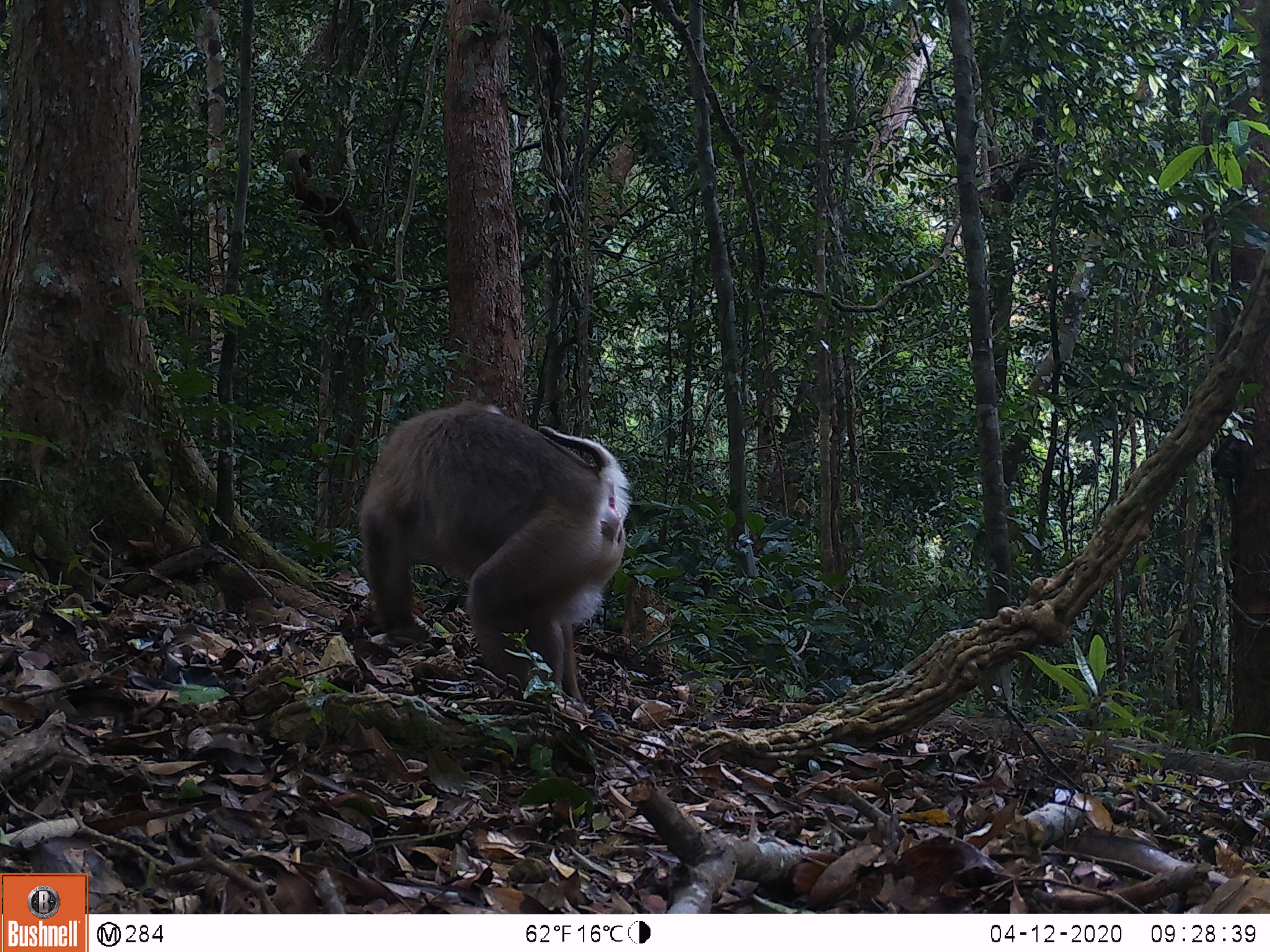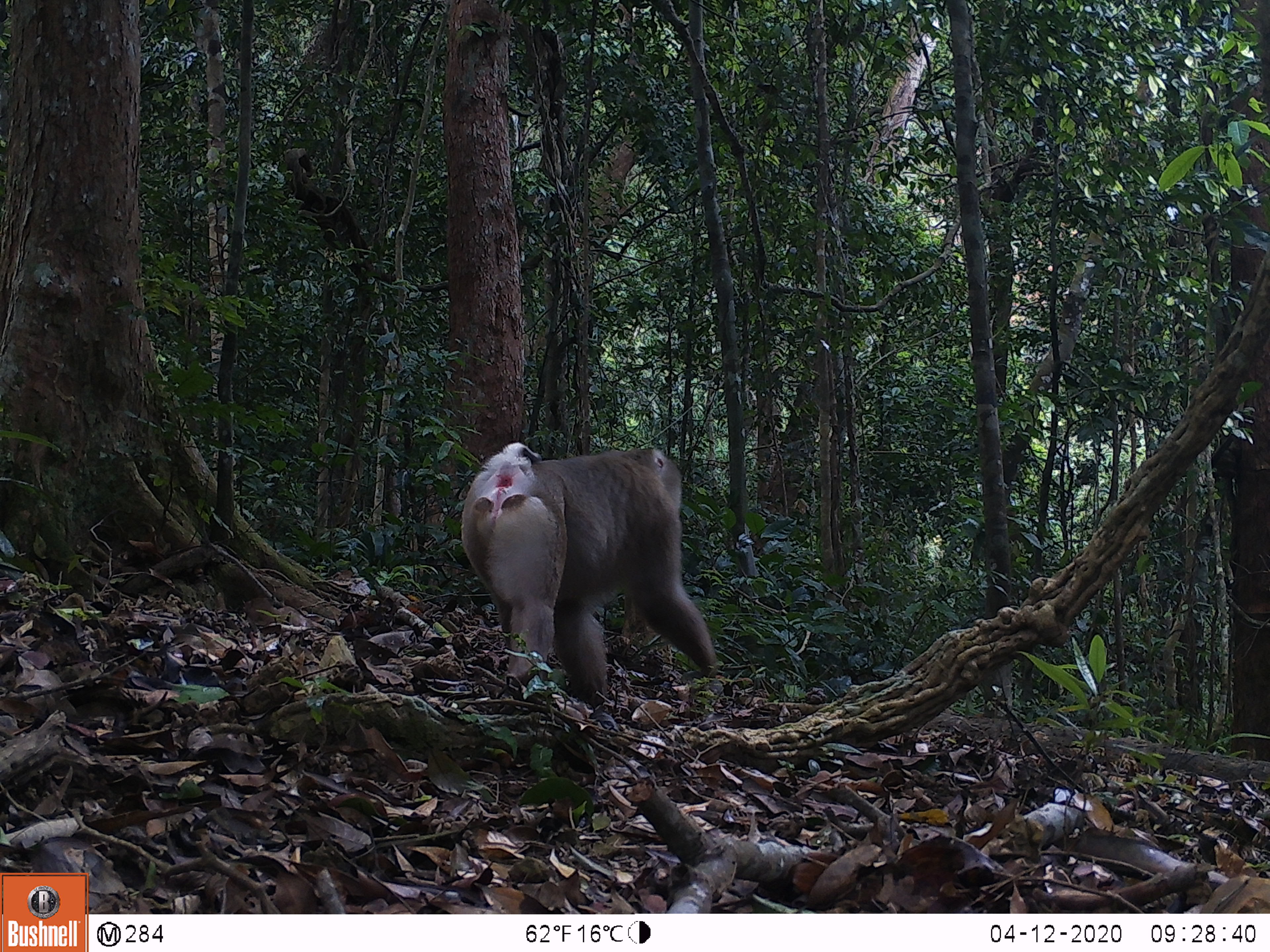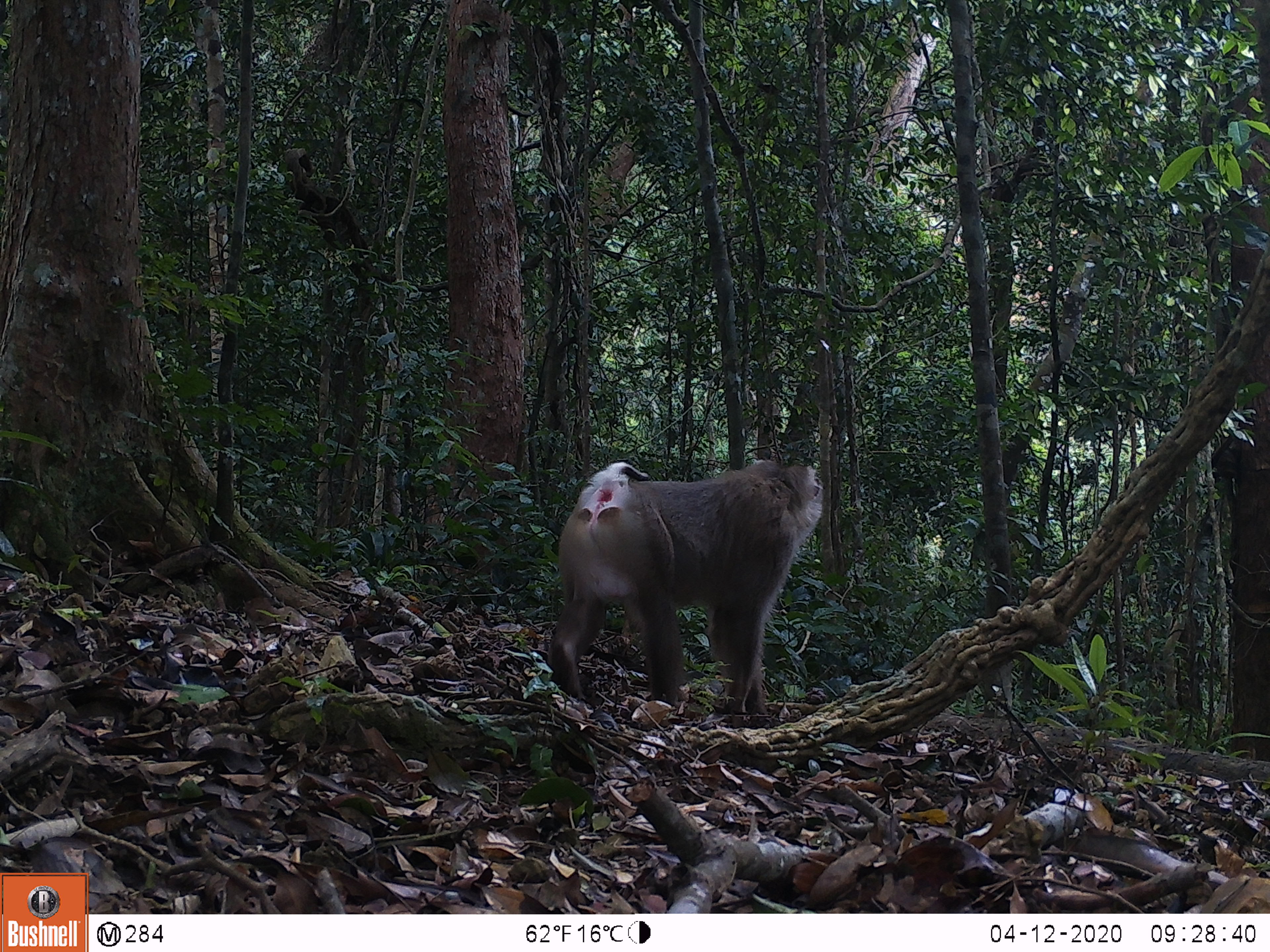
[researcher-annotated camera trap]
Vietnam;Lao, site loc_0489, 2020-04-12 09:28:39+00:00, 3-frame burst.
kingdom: Animalia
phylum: Chordata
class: Mammalia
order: Primates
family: Cercopithecidae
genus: Macaca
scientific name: Macaca nemestrina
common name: pig-tailed macaque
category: pig tailed macaque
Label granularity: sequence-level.